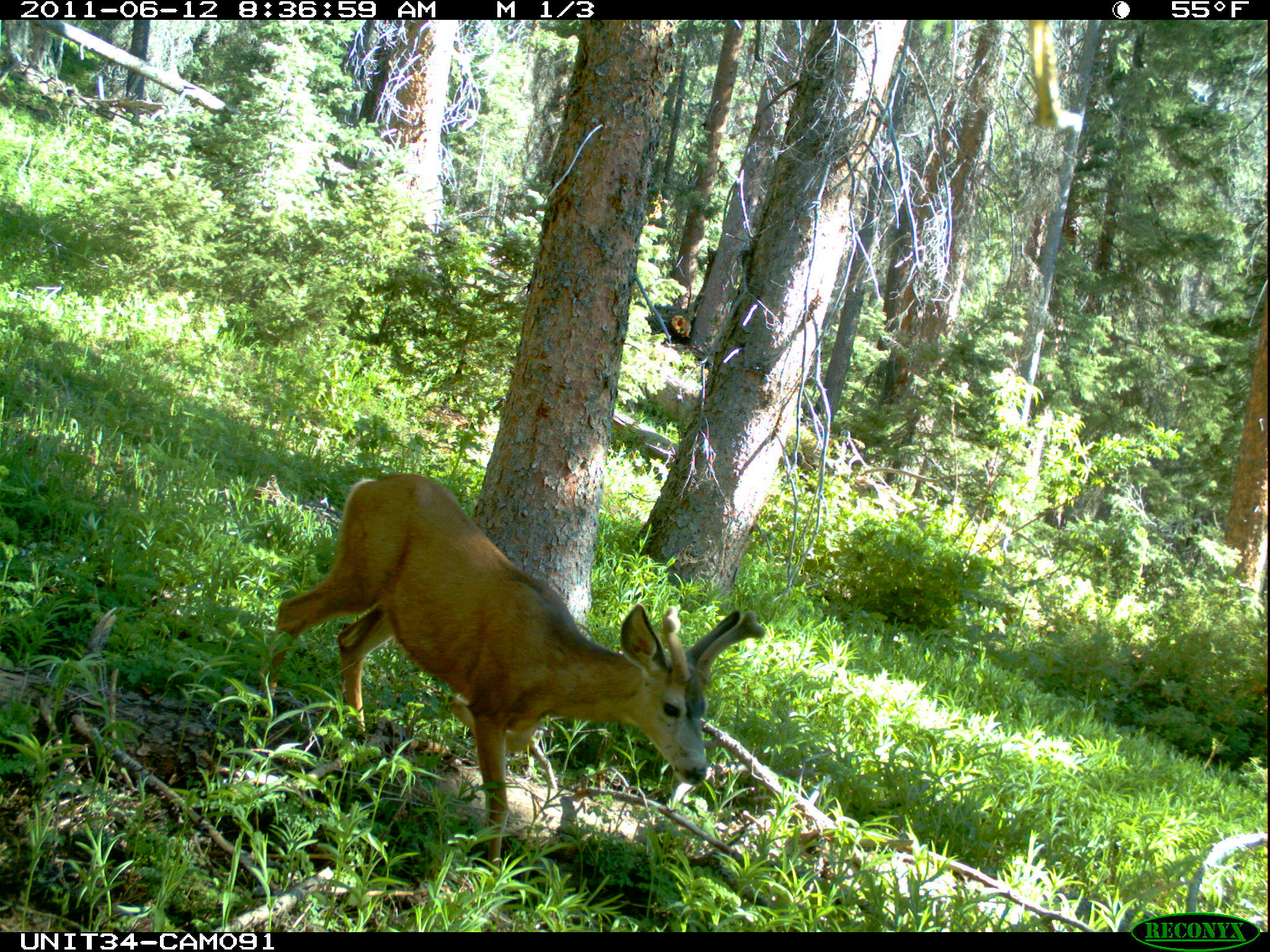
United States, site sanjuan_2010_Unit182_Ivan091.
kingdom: Animalia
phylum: Chordata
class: Mammalia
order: Artiodactyla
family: Cervidae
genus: Odocoileus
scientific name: Odocoileus hemionus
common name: mule deer